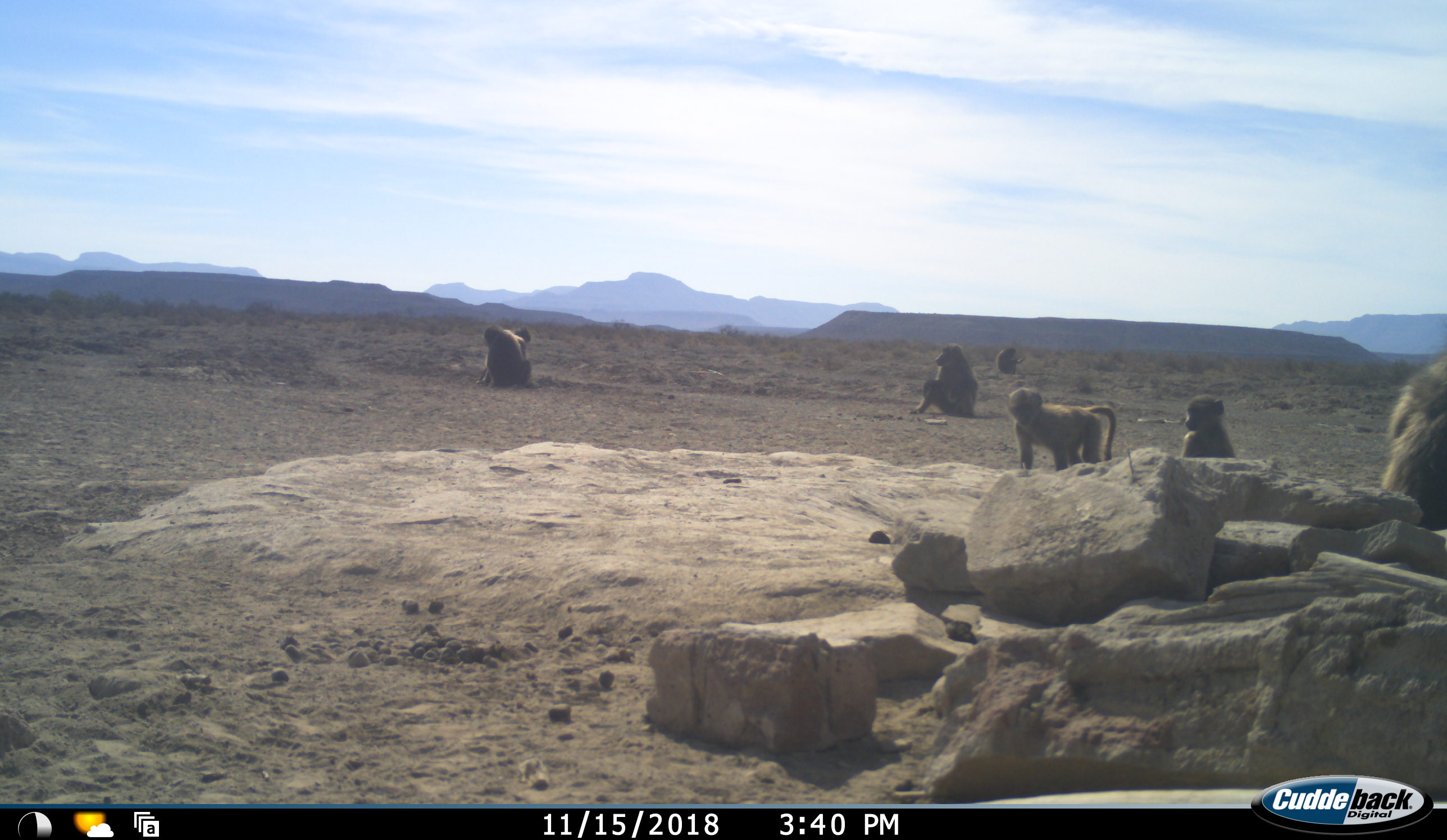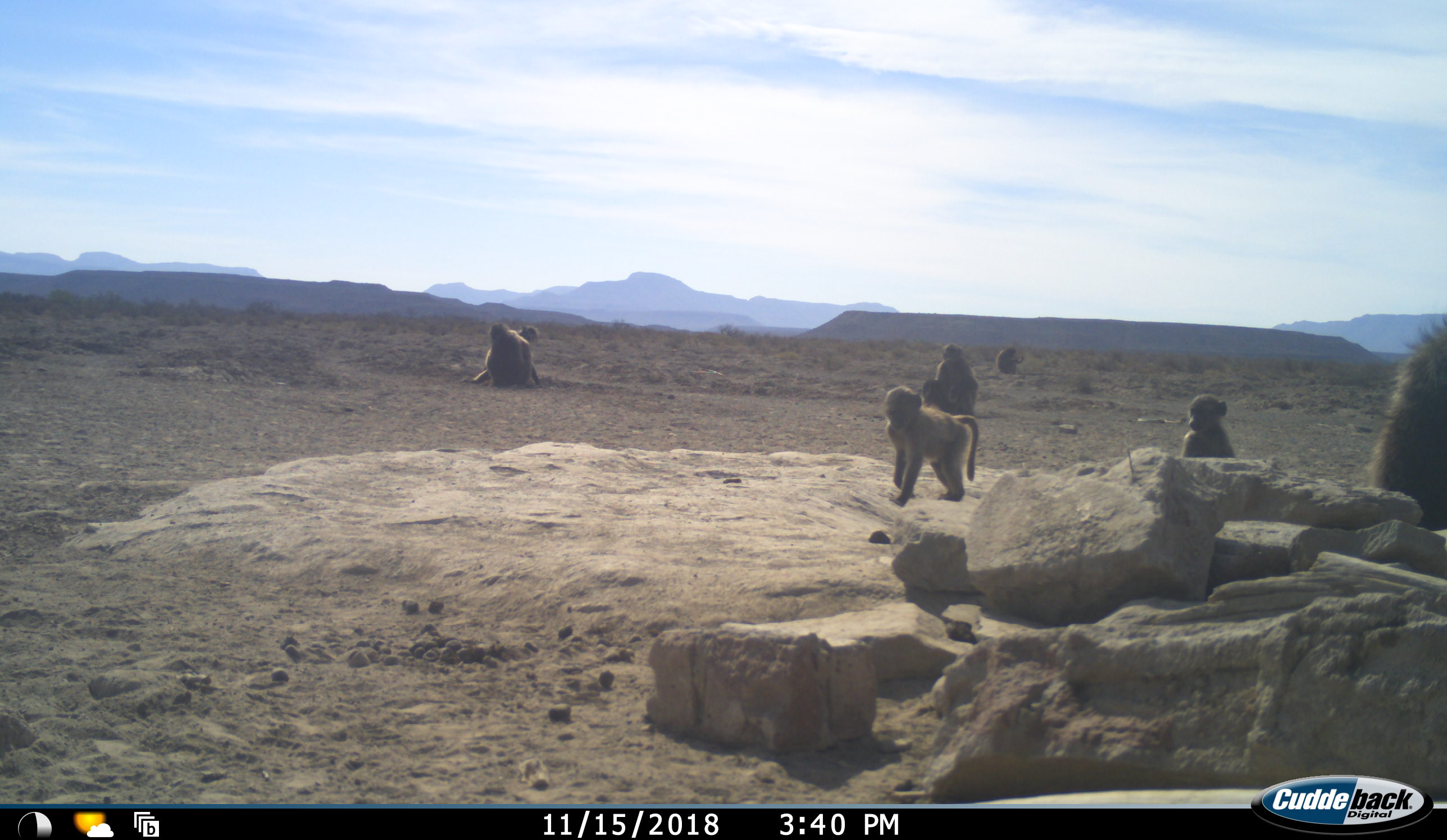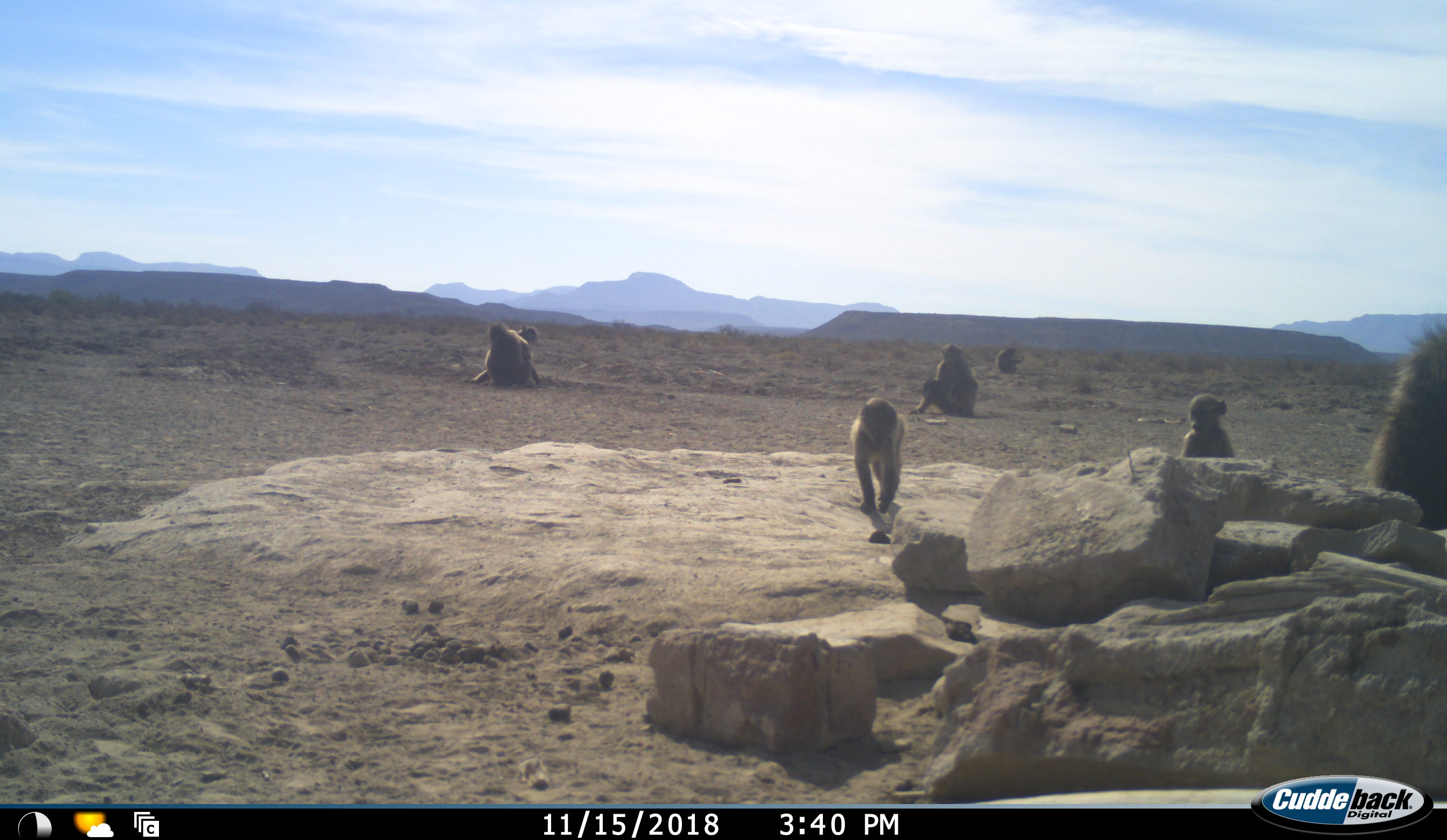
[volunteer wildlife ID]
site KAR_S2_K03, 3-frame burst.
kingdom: Animalia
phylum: Chordata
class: Mammalia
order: Primates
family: Cercopithecidae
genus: Papio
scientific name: Papio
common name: baboon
Baboon (Papio), count 7. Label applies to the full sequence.